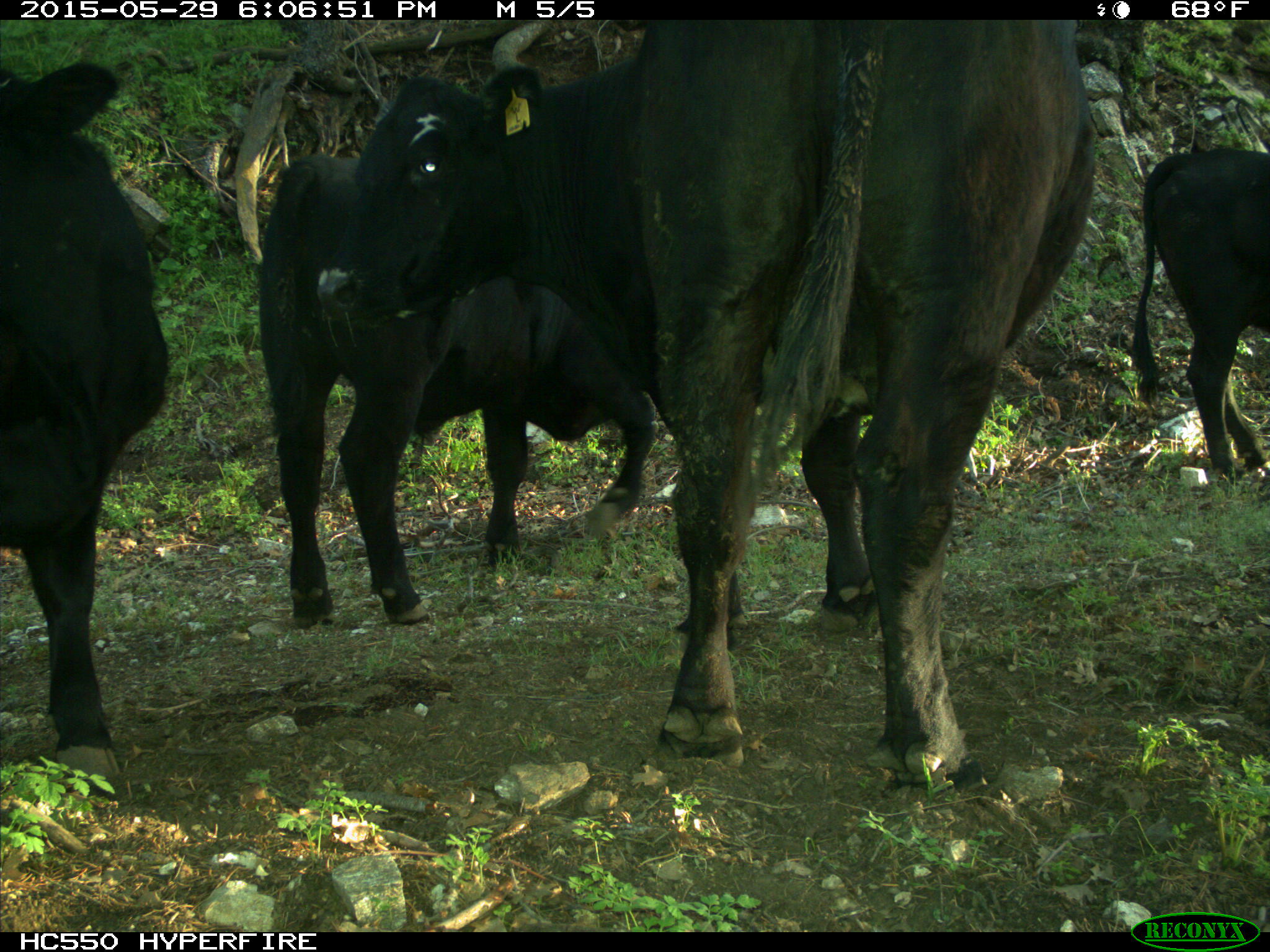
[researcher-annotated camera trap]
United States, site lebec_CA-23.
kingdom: Animalia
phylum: Chordata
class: Mammalia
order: Artiodactyla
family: Bovidae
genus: Bos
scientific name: Bos taurus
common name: domestic cow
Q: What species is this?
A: Bos taurus (domestic cow).